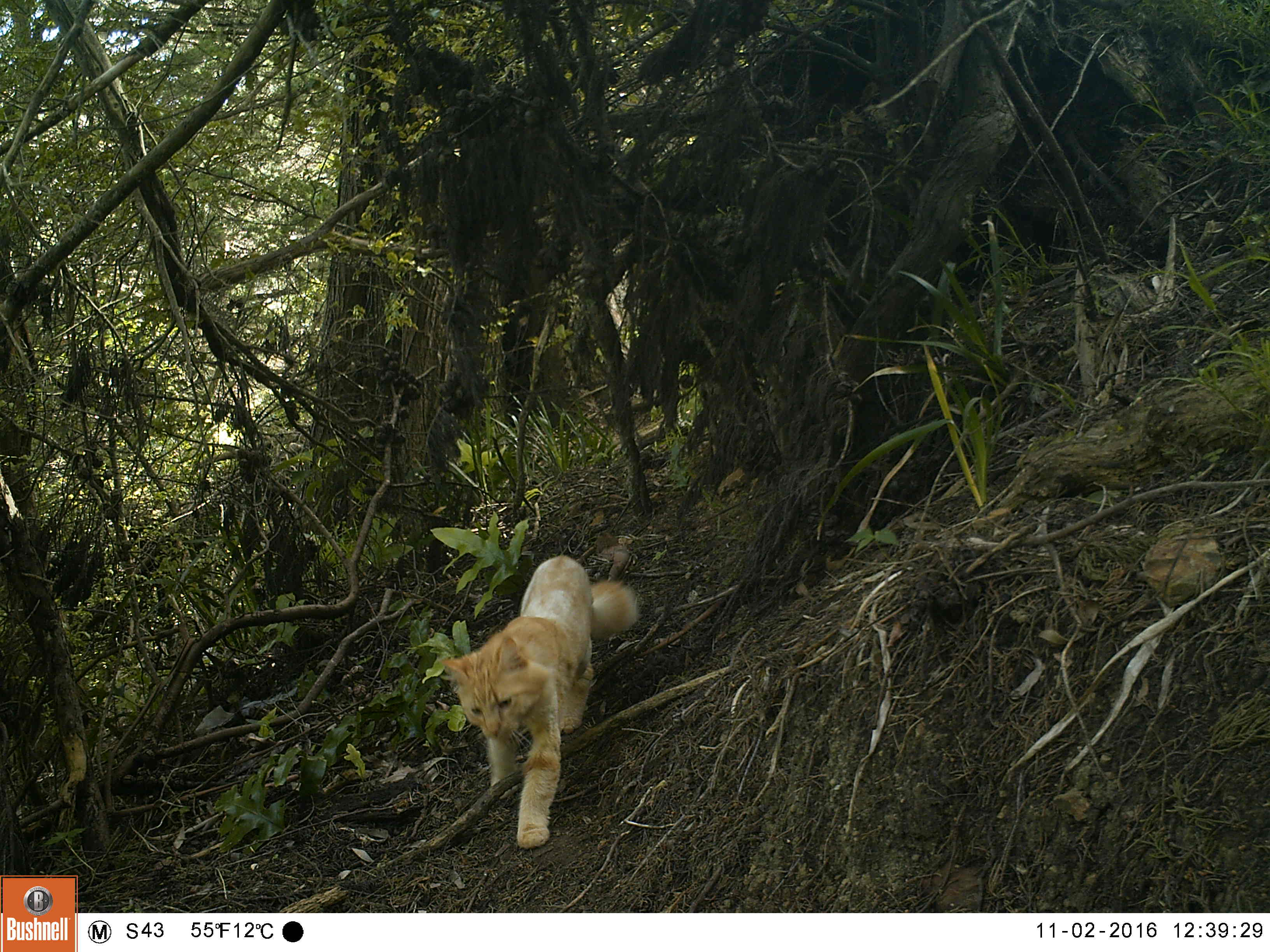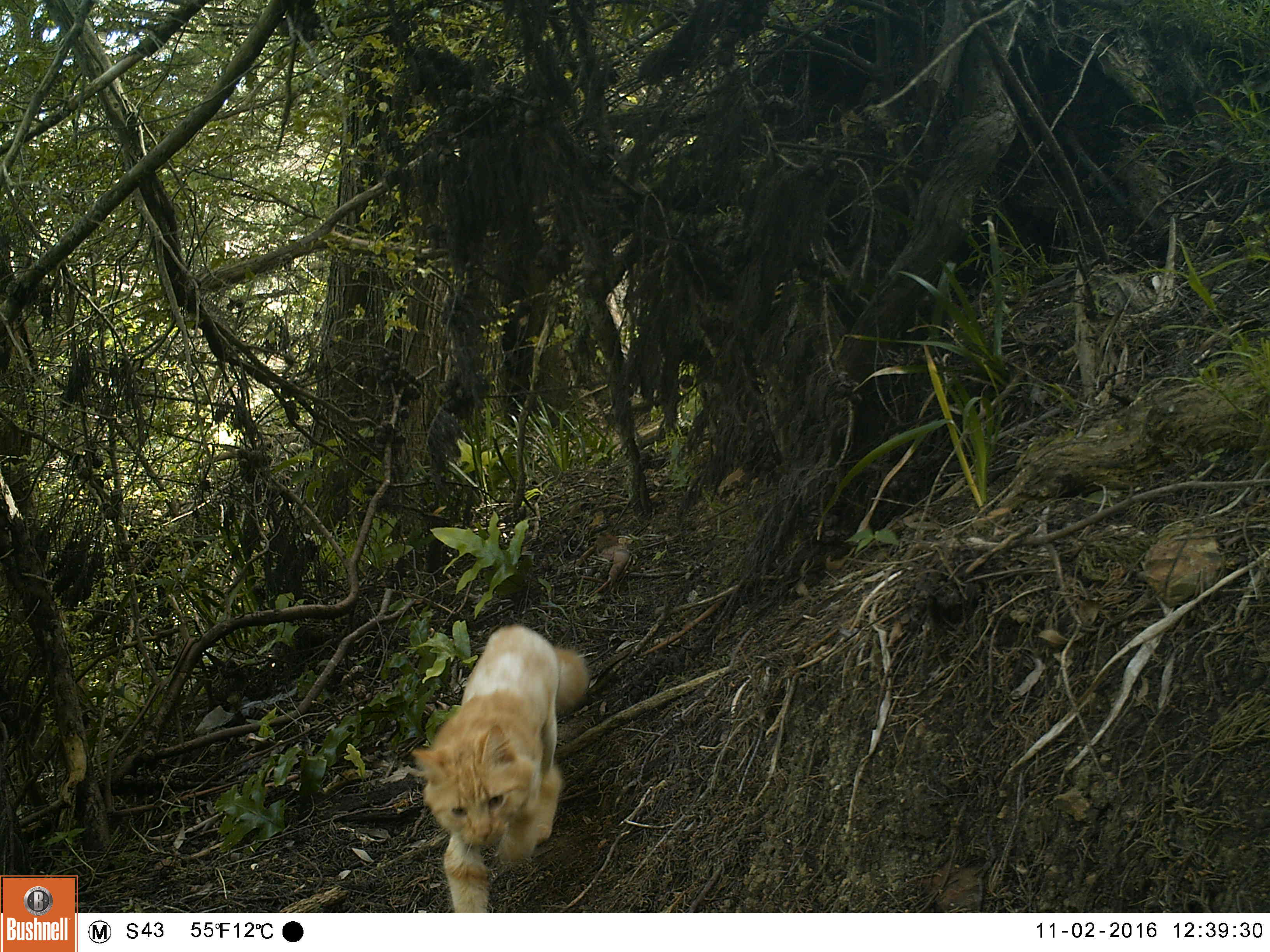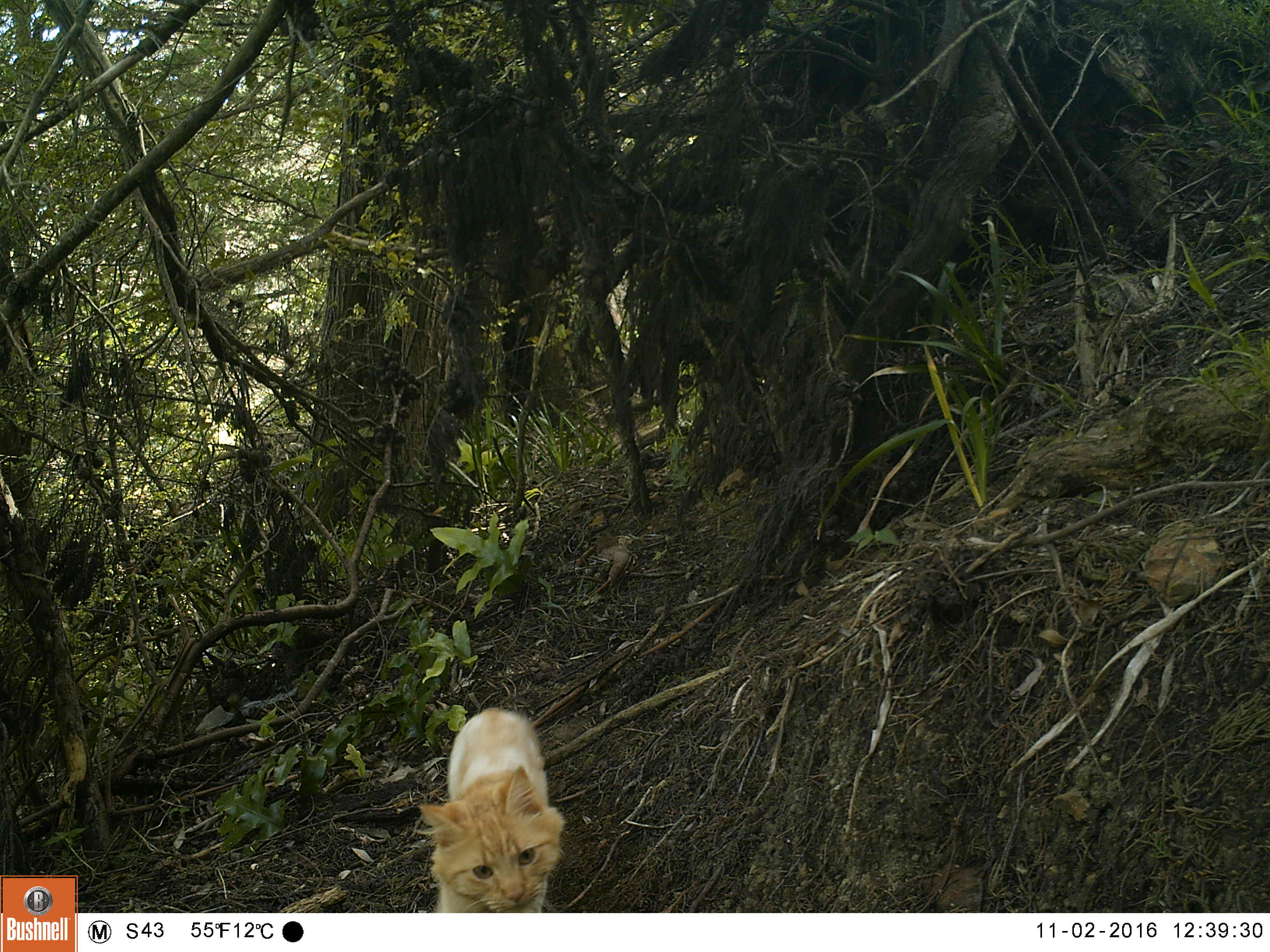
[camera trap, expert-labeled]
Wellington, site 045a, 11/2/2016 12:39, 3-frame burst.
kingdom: Animalia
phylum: Chordata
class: Mammalia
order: Carnivora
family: Felidae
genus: Felis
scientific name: Felis catus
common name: cat